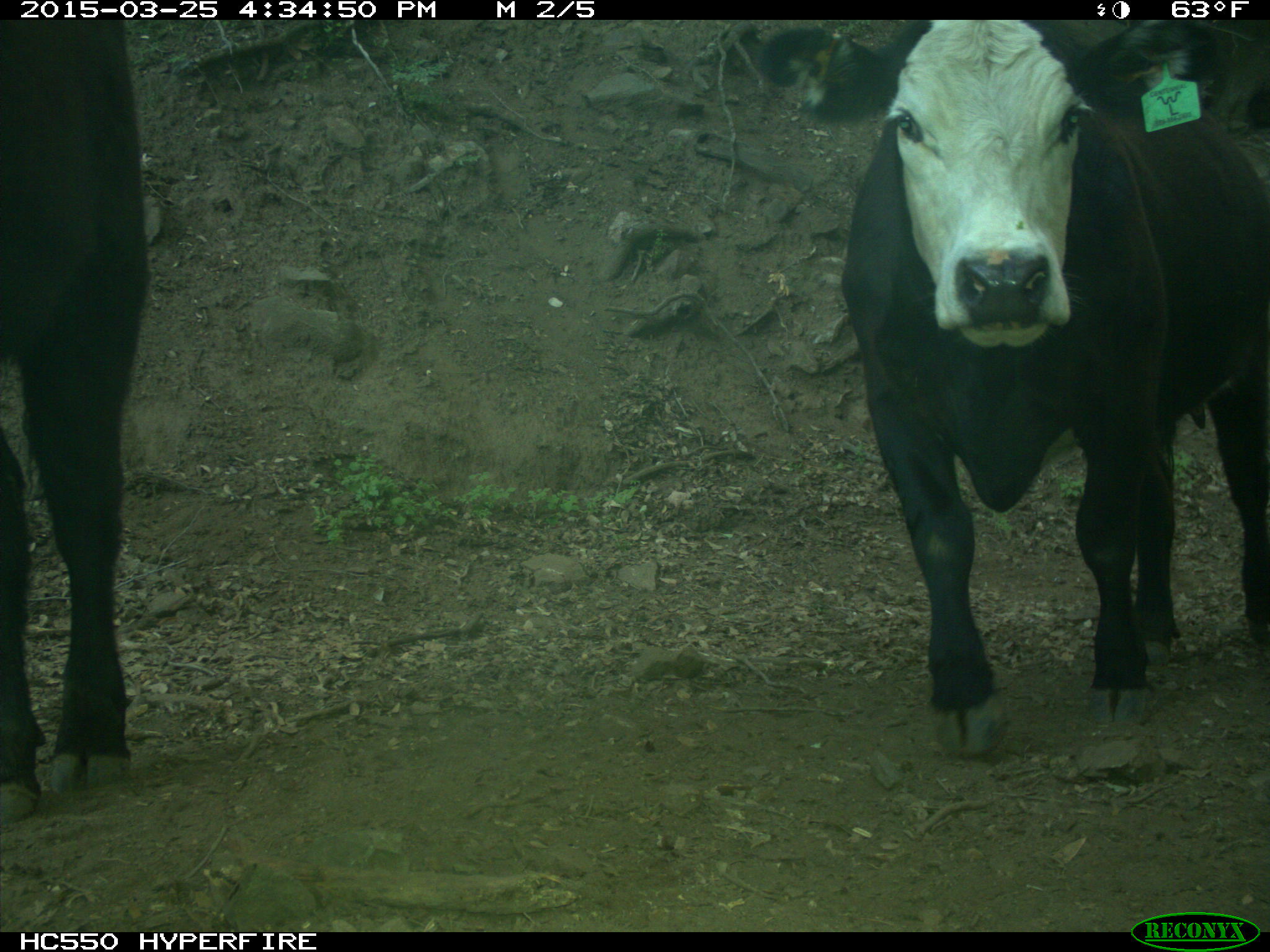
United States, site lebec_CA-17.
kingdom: Animalia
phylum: Chordata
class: Mammalia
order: Artiodactyla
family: Bovidae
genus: Bos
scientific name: Bos taurus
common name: domestic cow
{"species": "Bos taurus (domestic cow)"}